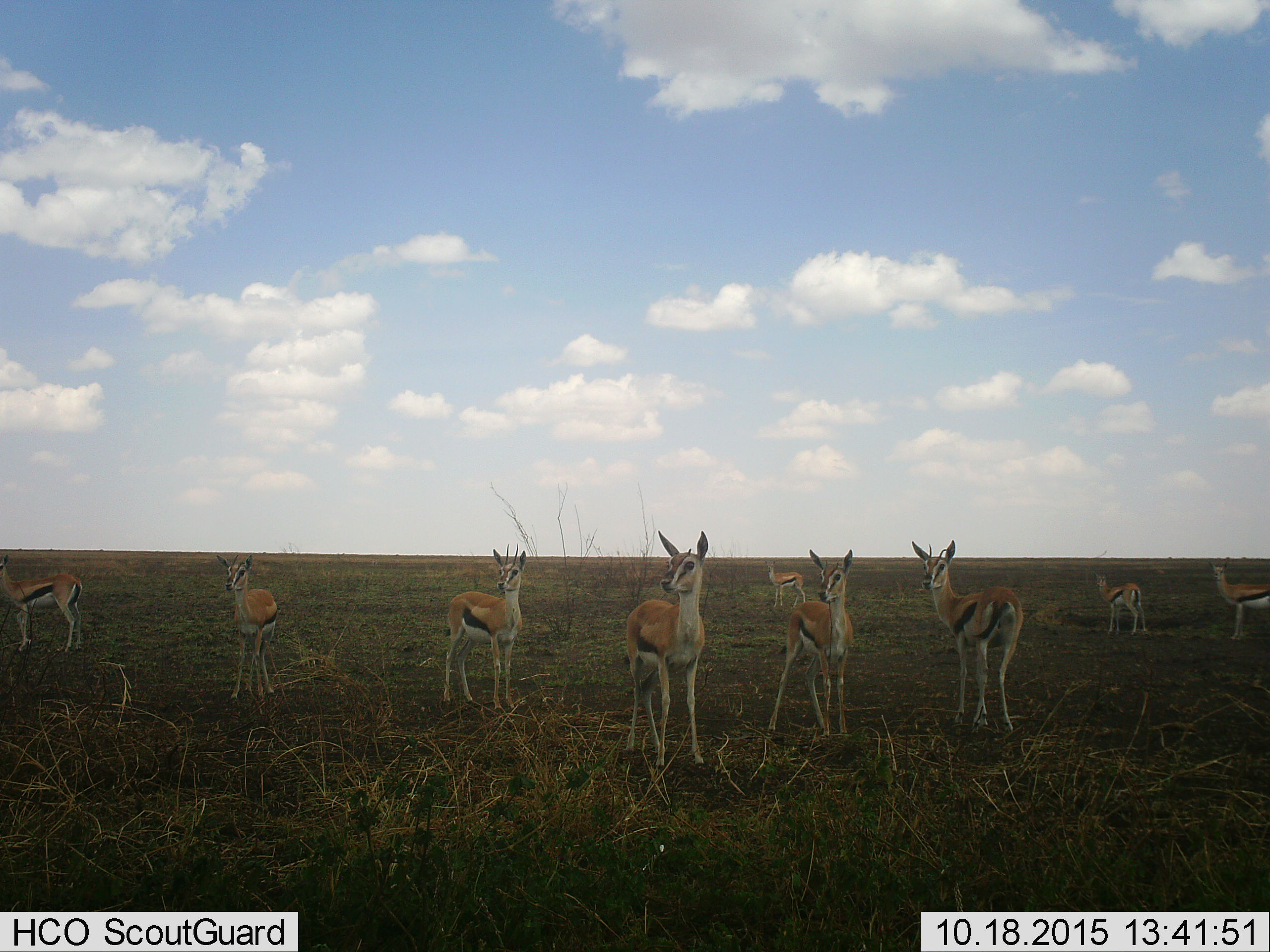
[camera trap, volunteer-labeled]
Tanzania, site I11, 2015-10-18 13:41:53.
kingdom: Animalia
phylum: Chordata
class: Mammalia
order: Artiodactyla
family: Bovidae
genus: Eudorcas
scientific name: Eudorcas thomsonii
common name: thomson's gazelle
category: gazellethomsons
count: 9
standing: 100%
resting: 0%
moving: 11%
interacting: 0%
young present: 22%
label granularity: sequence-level